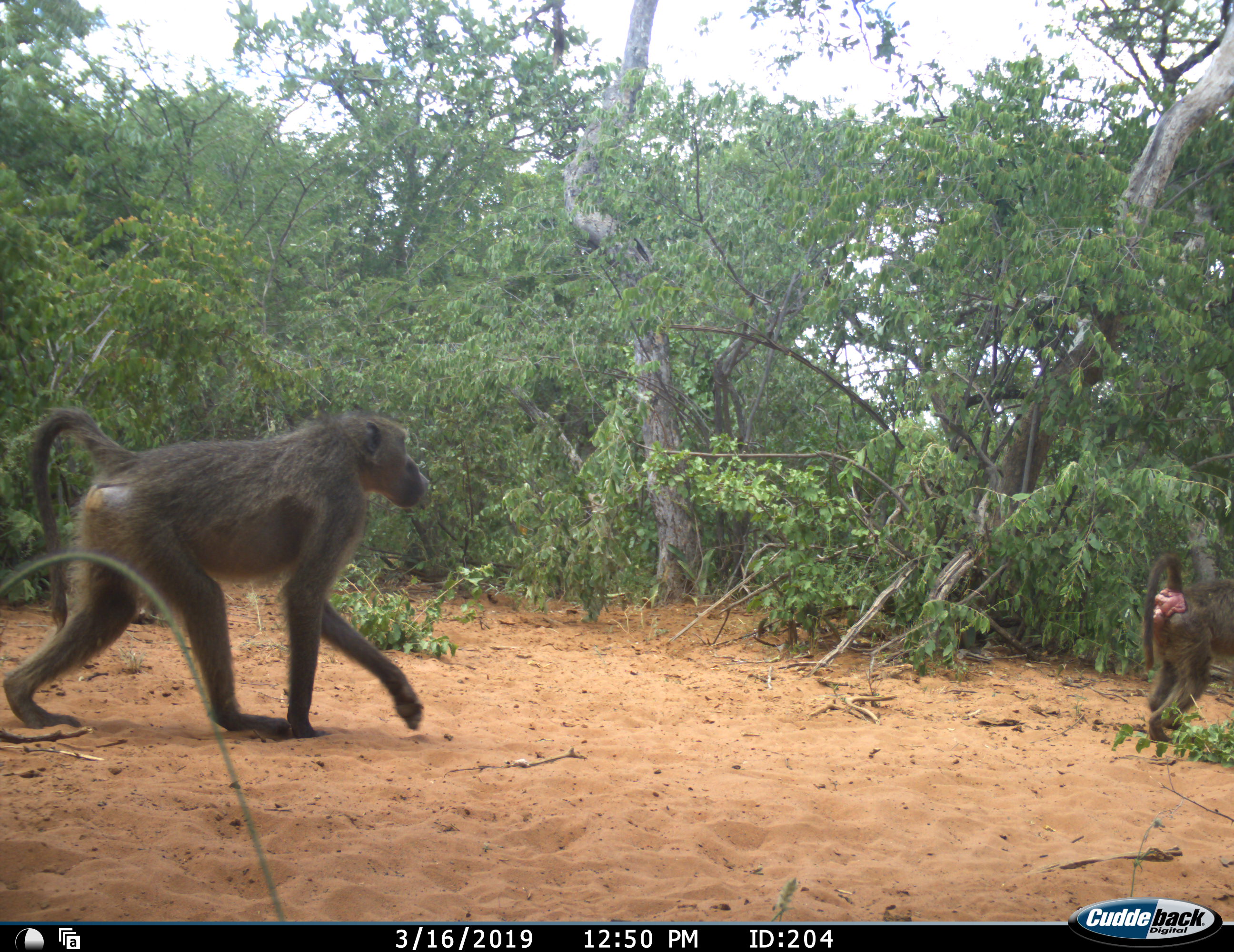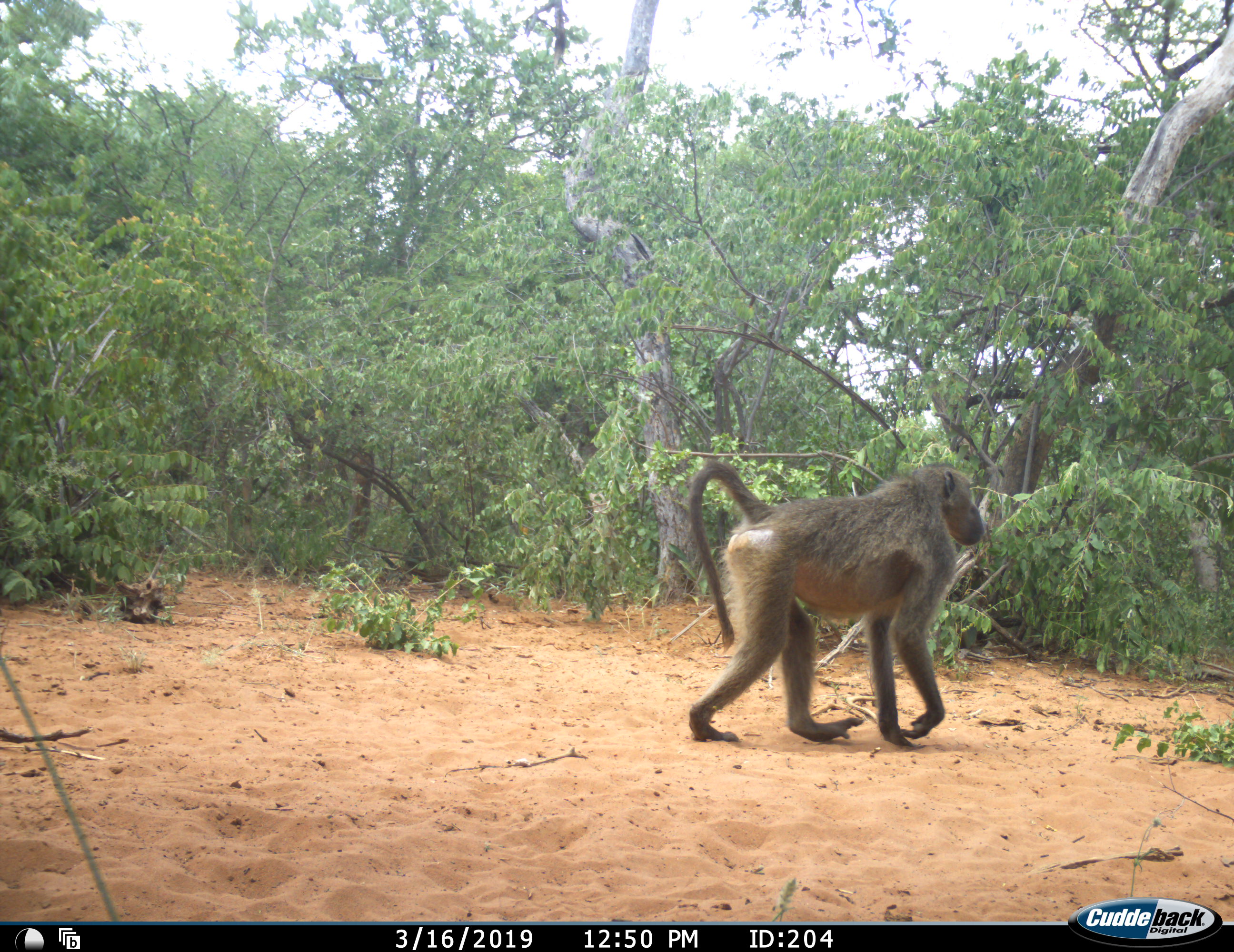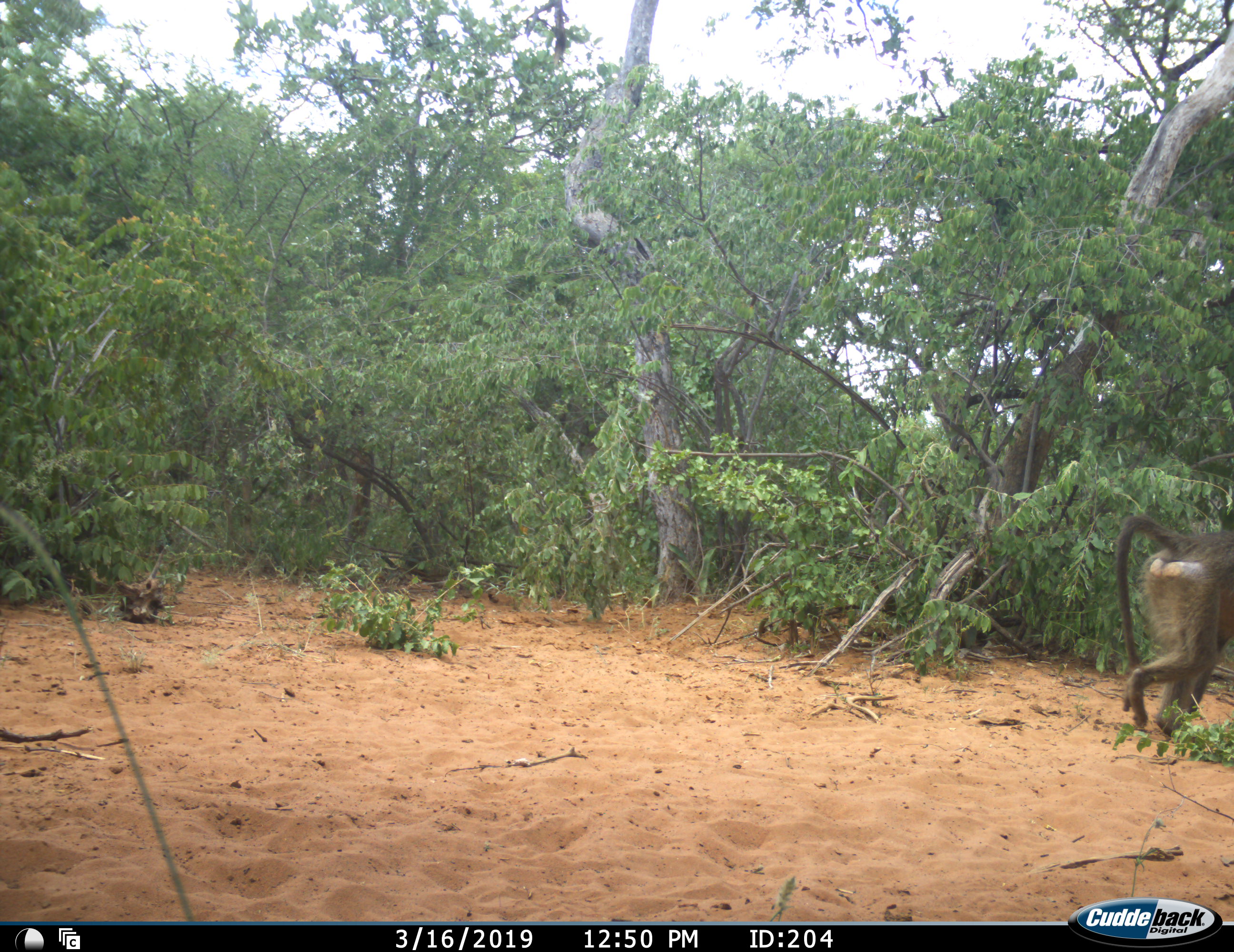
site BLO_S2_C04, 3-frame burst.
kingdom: Animalia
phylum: Chordata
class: Mammalia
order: Primates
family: Cercopithecidae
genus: Papio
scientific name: Papio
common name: baboon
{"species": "baboon (Papio)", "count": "2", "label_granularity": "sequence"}